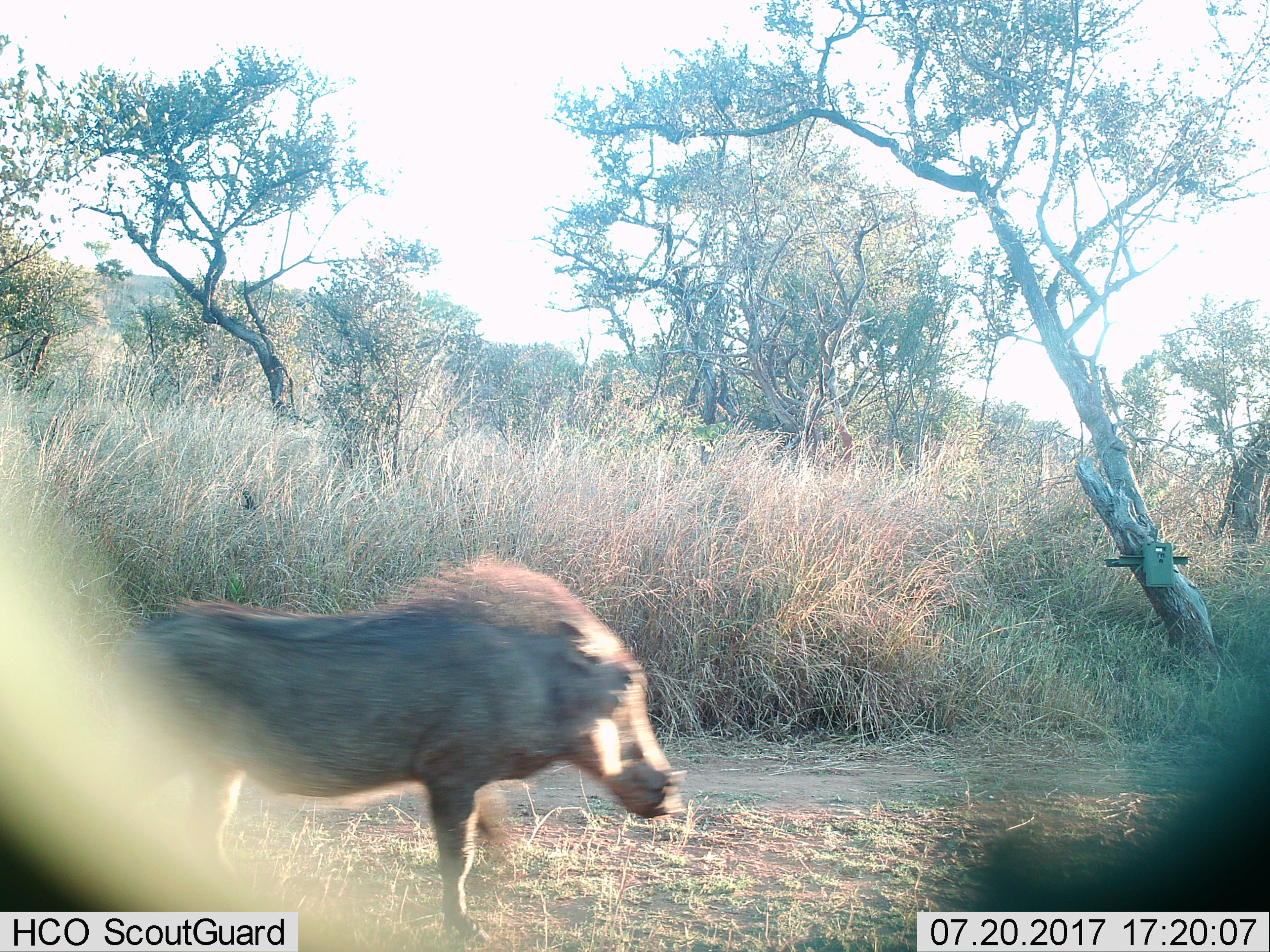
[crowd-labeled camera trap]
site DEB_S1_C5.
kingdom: Animalia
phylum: Chordata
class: Mammalia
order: Artiodactyla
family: Suidae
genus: Phacochoerus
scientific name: Phacochoerus africanus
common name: warthog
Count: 1.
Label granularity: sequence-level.